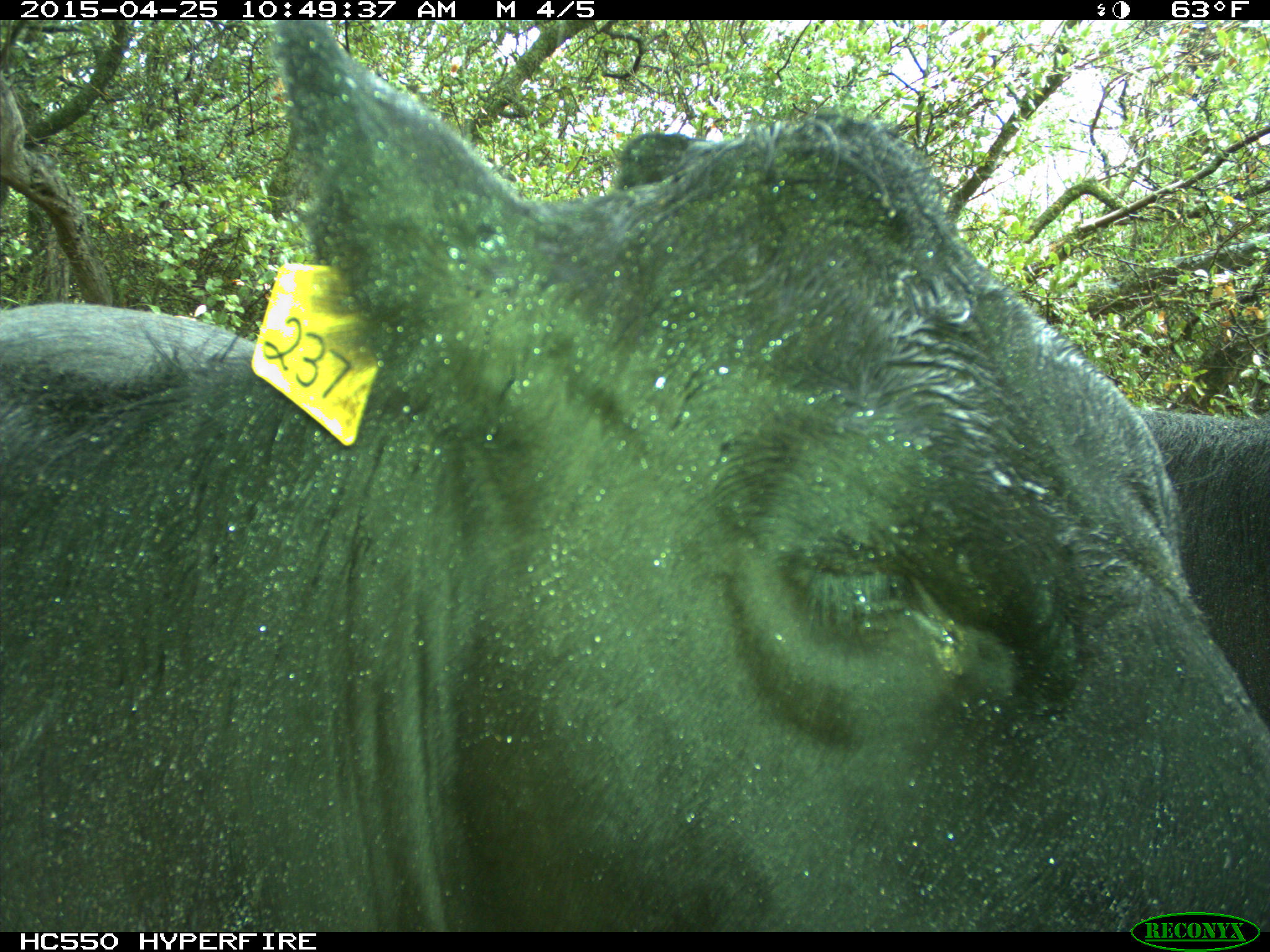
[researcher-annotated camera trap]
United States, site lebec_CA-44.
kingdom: Animalia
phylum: Chordata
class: Mammalia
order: Artiodactyla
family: Suidae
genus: Sus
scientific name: Sus scrofa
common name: wild boar